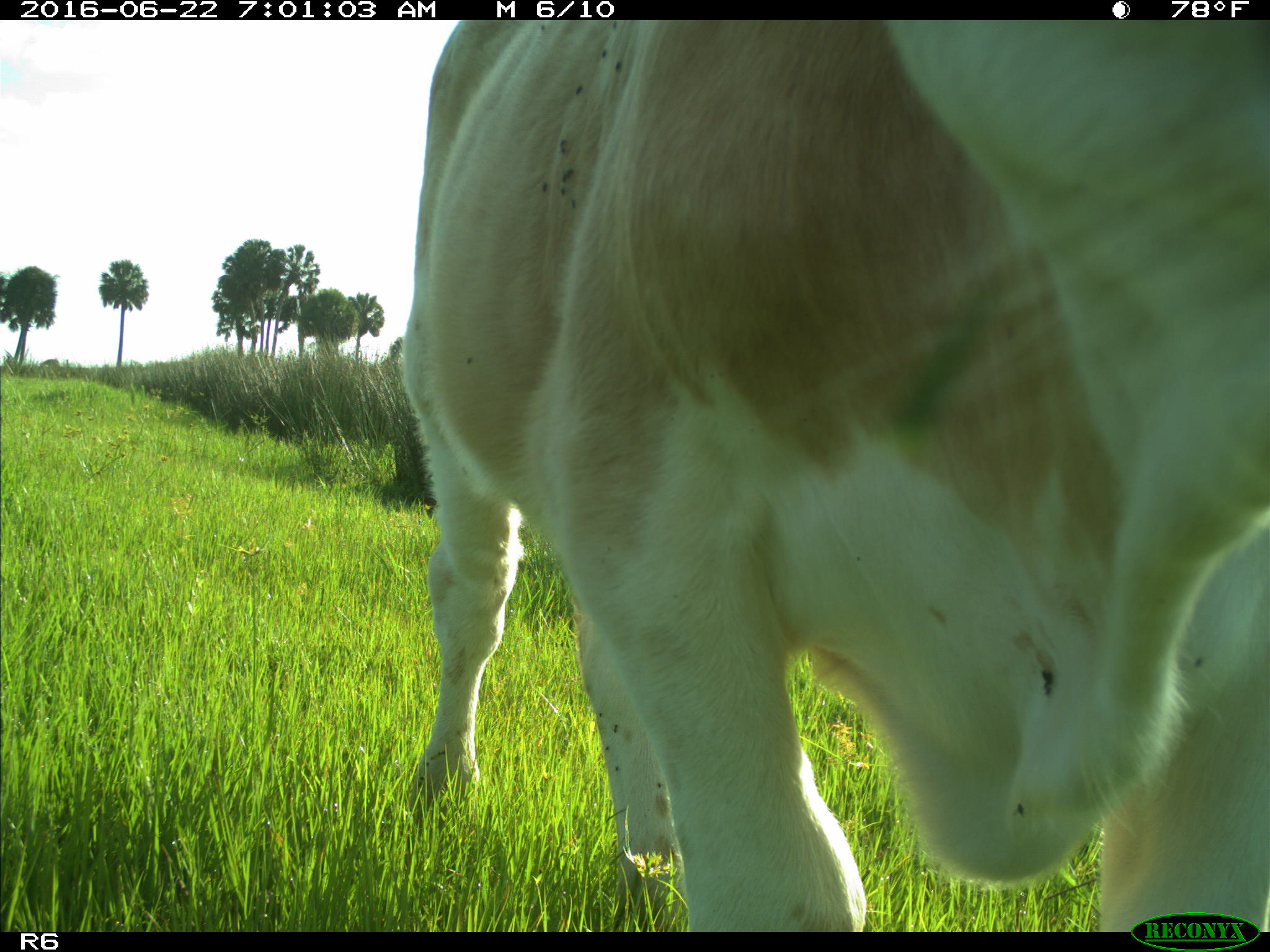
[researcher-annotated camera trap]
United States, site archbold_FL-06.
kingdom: Animalia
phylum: Chordata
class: Mammalia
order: Artiodactyla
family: Bovidae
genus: Bos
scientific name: Bos taurus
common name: domestic cow